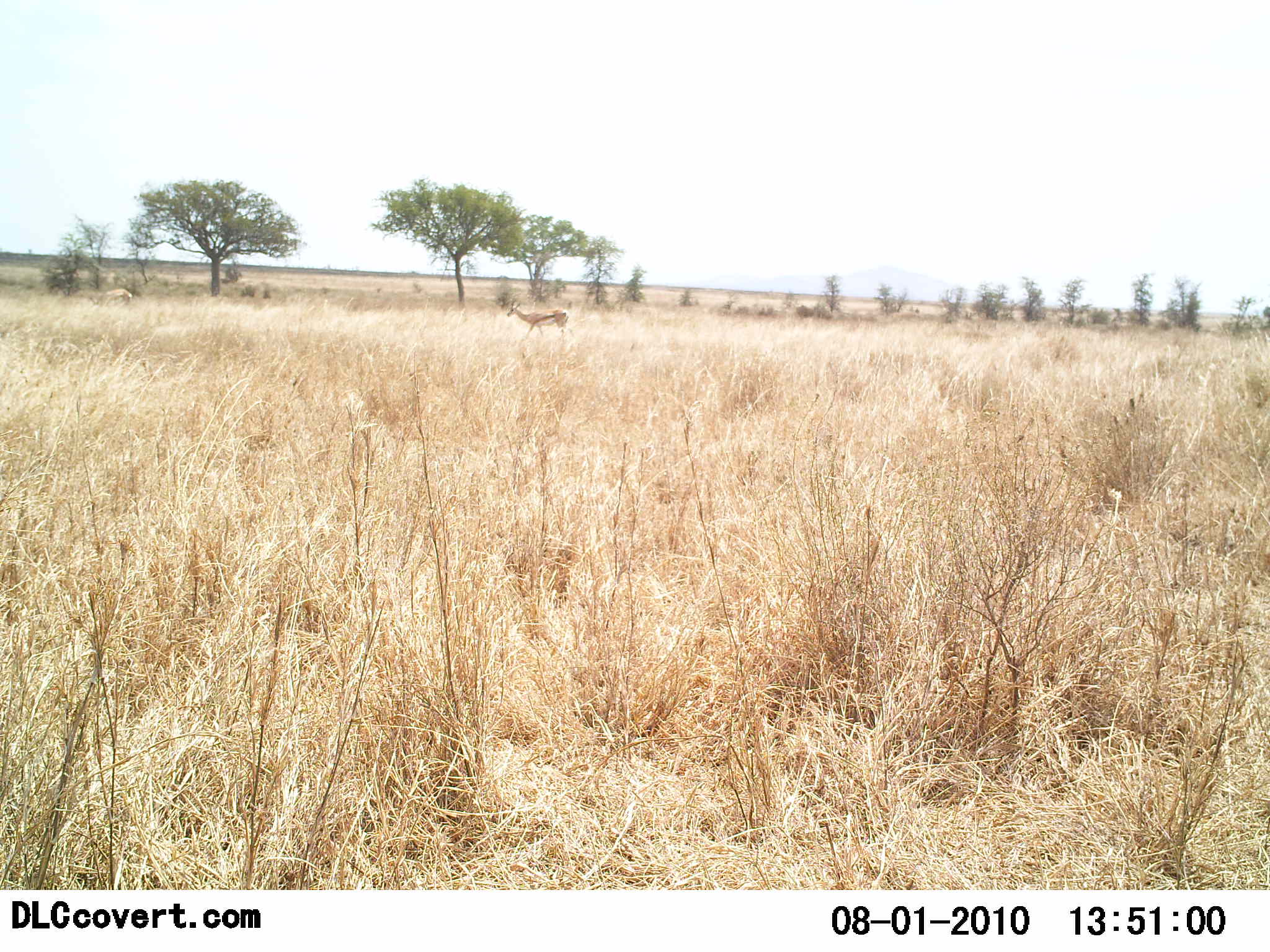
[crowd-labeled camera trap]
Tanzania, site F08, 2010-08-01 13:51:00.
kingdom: Animalia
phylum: Chordata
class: Mammalia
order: Artiodactyla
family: Bovidae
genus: Eudorcas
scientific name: Eudorcas thomsonii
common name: thomson's gazelle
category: gazellethomsons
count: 2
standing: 58%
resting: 0%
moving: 42%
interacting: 0%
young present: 0%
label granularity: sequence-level